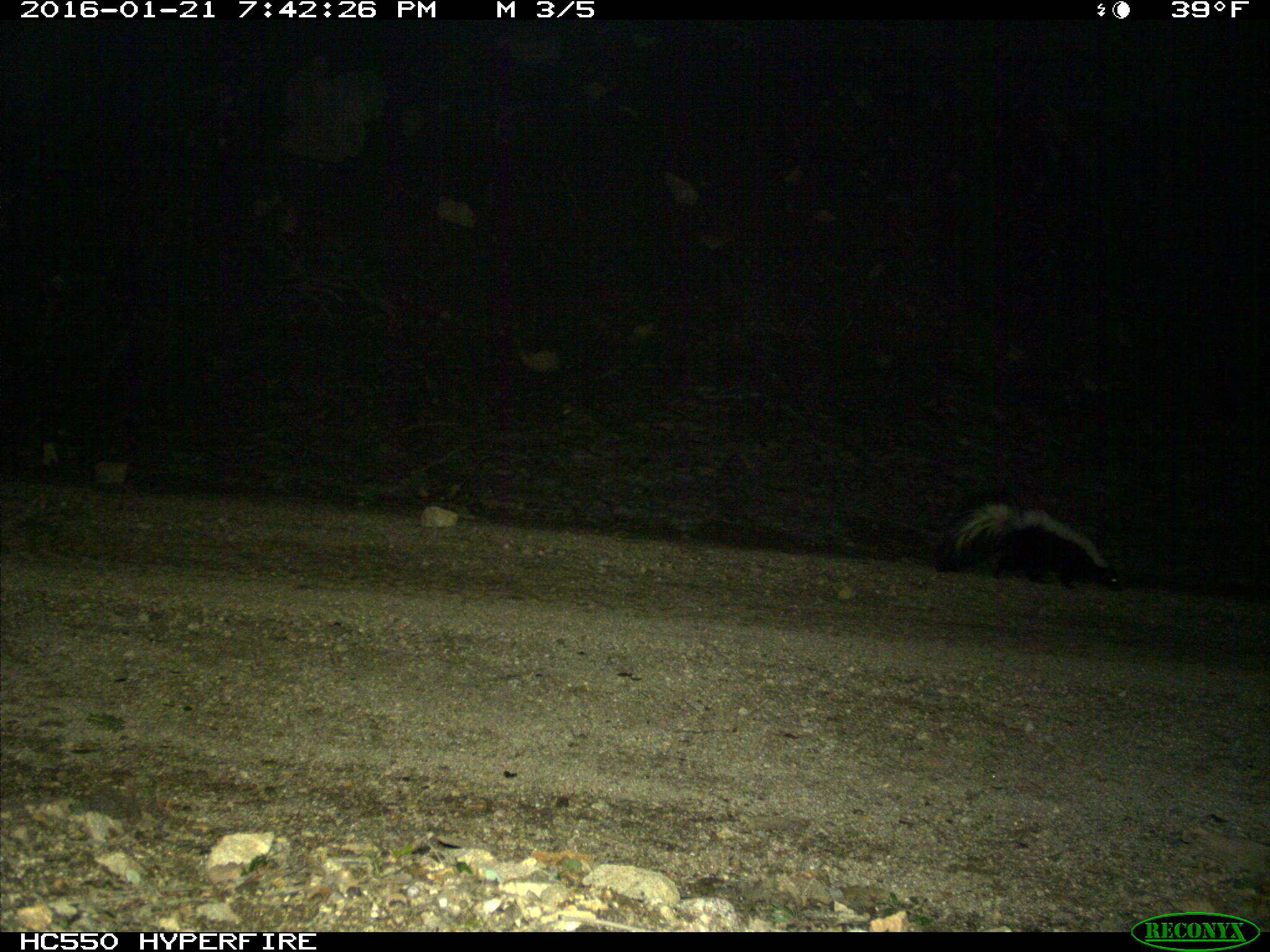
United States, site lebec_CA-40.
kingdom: Animalia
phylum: Chordata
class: Mammalia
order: Carnivora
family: Mephitidae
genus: Mephitis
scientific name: Mephitis mephitis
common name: striped skunk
Mephitis mephitis (striped skunk).